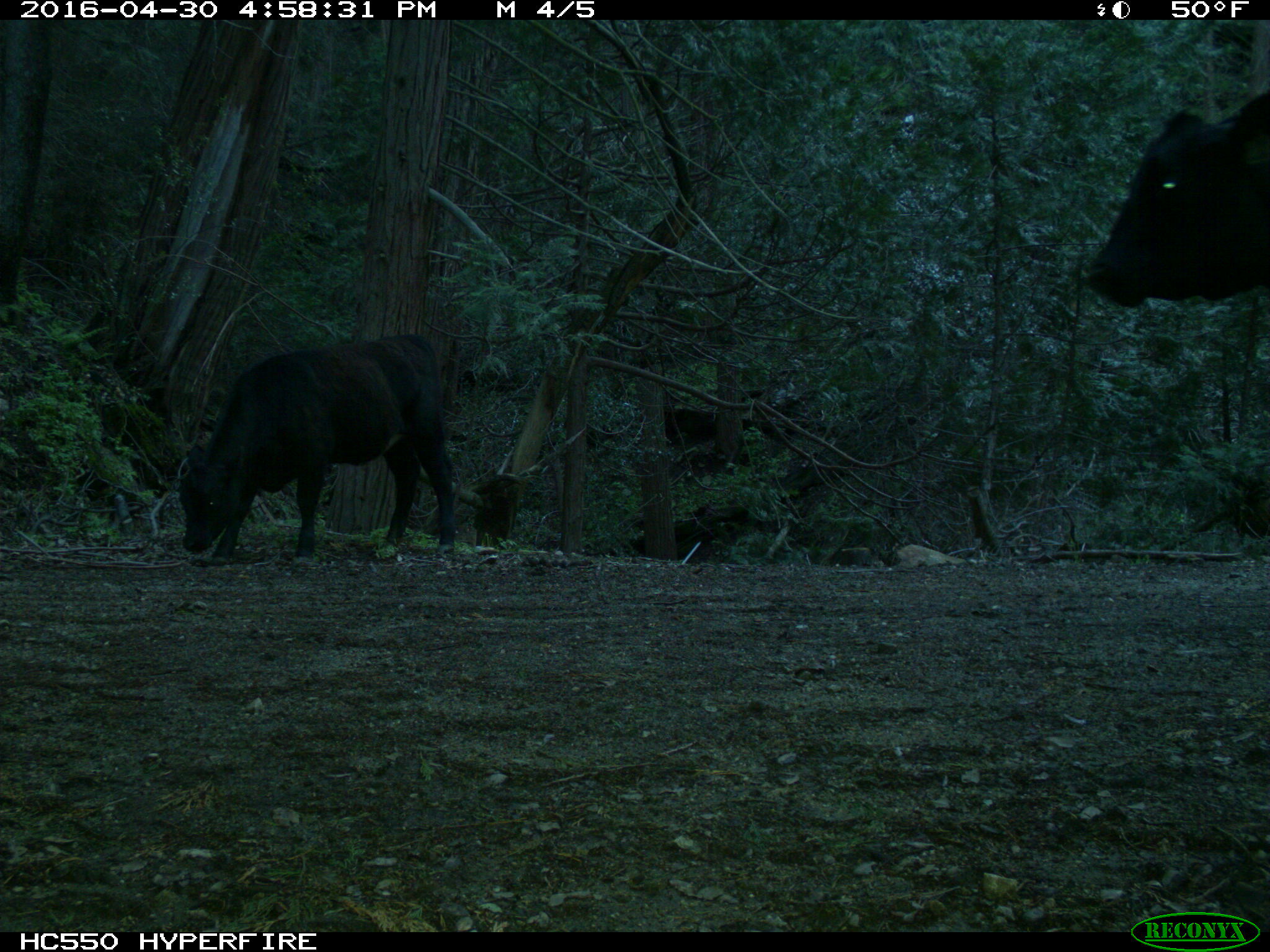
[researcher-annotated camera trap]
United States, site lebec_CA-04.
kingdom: Animalia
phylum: Chordata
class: Mammalia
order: Artiodactyla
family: Bovidae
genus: Bos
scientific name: Bos taurus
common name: domestic cow